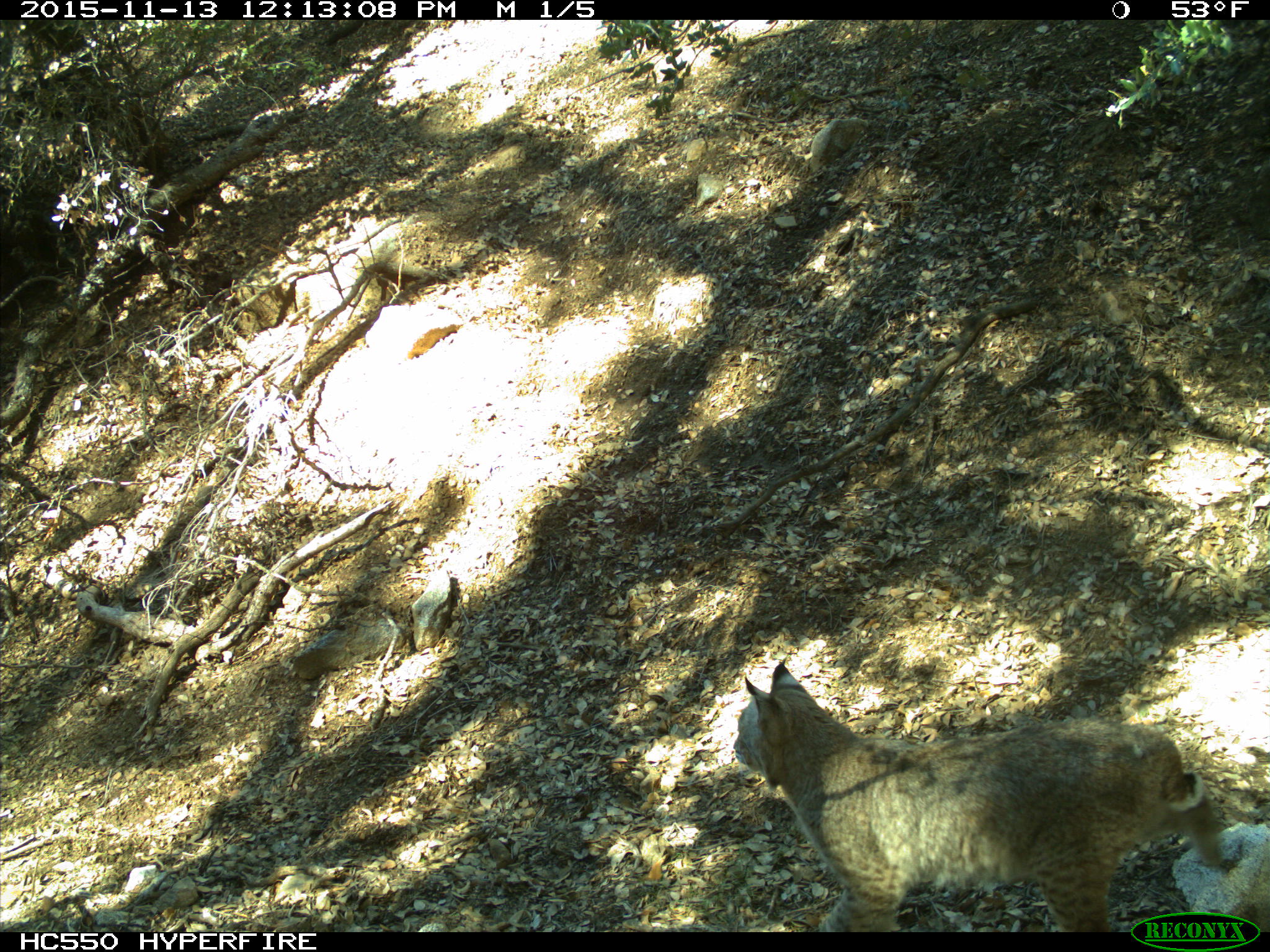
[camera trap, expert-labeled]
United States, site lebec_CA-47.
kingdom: Animalia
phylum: Chordata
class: Mammalia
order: Carnivora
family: Felidae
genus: Lynx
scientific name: Lynx rufus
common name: bobcat